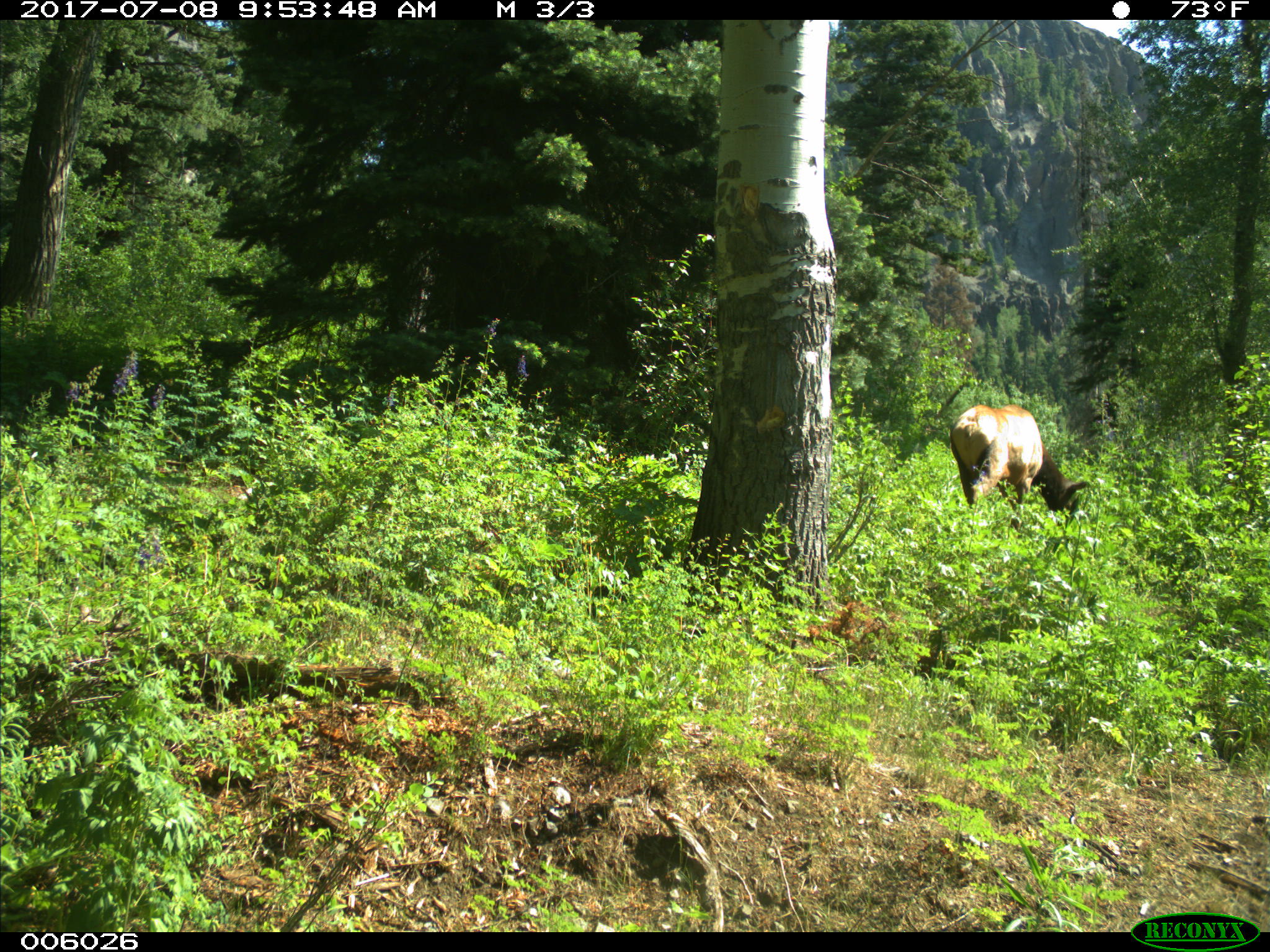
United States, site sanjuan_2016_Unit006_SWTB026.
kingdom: Animalia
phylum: Chordata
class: Mammalia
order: Artiodactyla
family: Cervidae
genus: Cervus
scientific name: Cervus elaphus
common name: red deer